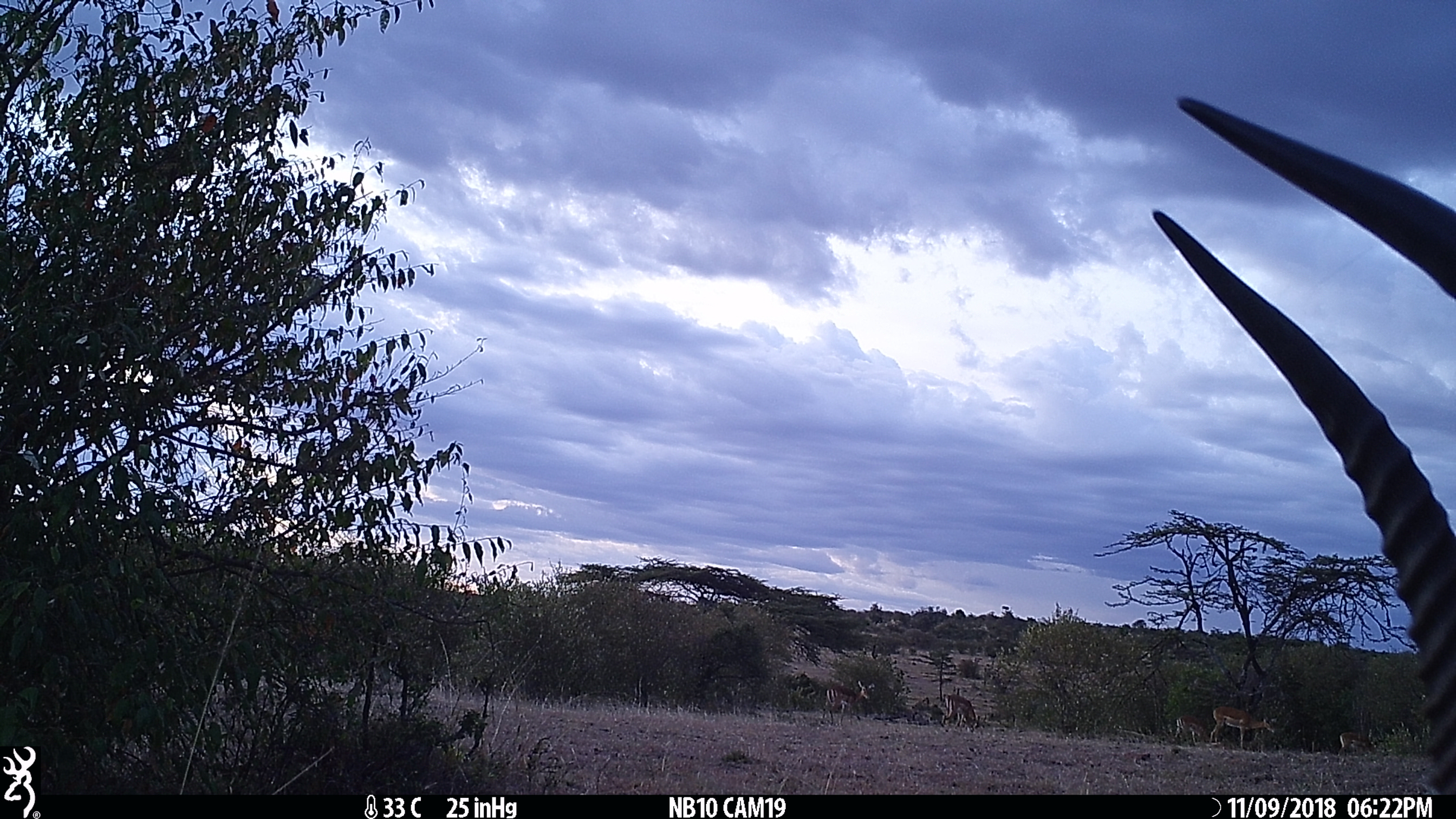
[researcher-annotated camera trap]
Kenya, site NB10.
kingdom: Animalia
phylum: Chordata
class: Mammalia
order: Artiodactyla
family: Bovidae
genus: Aepyceros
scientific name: Aepyceros melampus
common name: impala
Impala (Aepyceros melampus).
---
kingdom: Animalia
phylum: Chordata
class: Mammalia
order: Artiodactyla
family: Bovidae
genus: Kobus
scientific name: Kobus ellipsiprymnus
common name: waterbuck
Waterbuck (Kobus ellipsiprymnus).